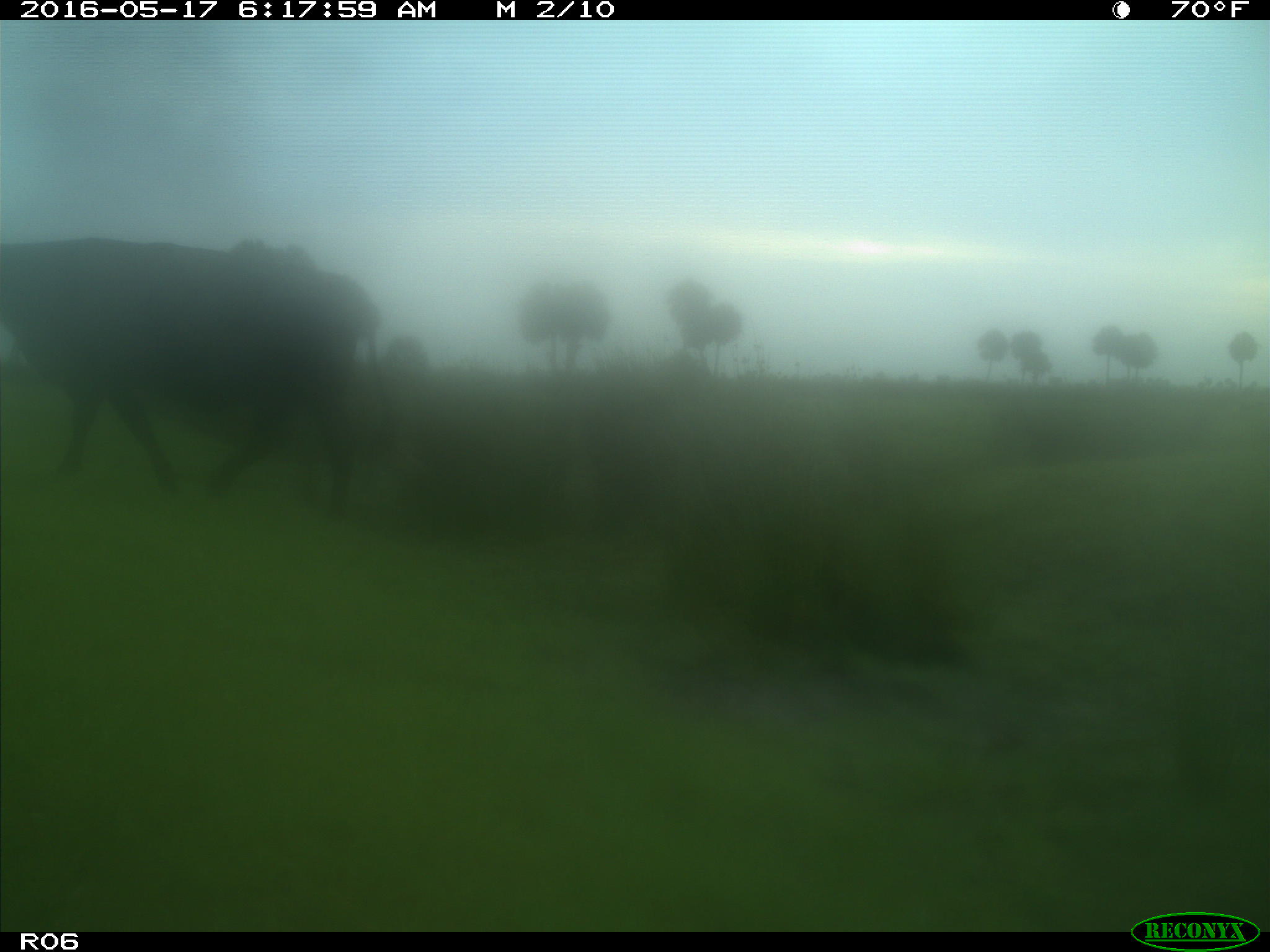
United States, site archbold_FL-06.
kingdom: Animalia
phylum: Chordata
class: Mammalia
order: Artiodactyla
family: Bovidae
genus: Bos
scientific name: Bos taurus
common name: domestic cow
Bos taurus (domestic cow).